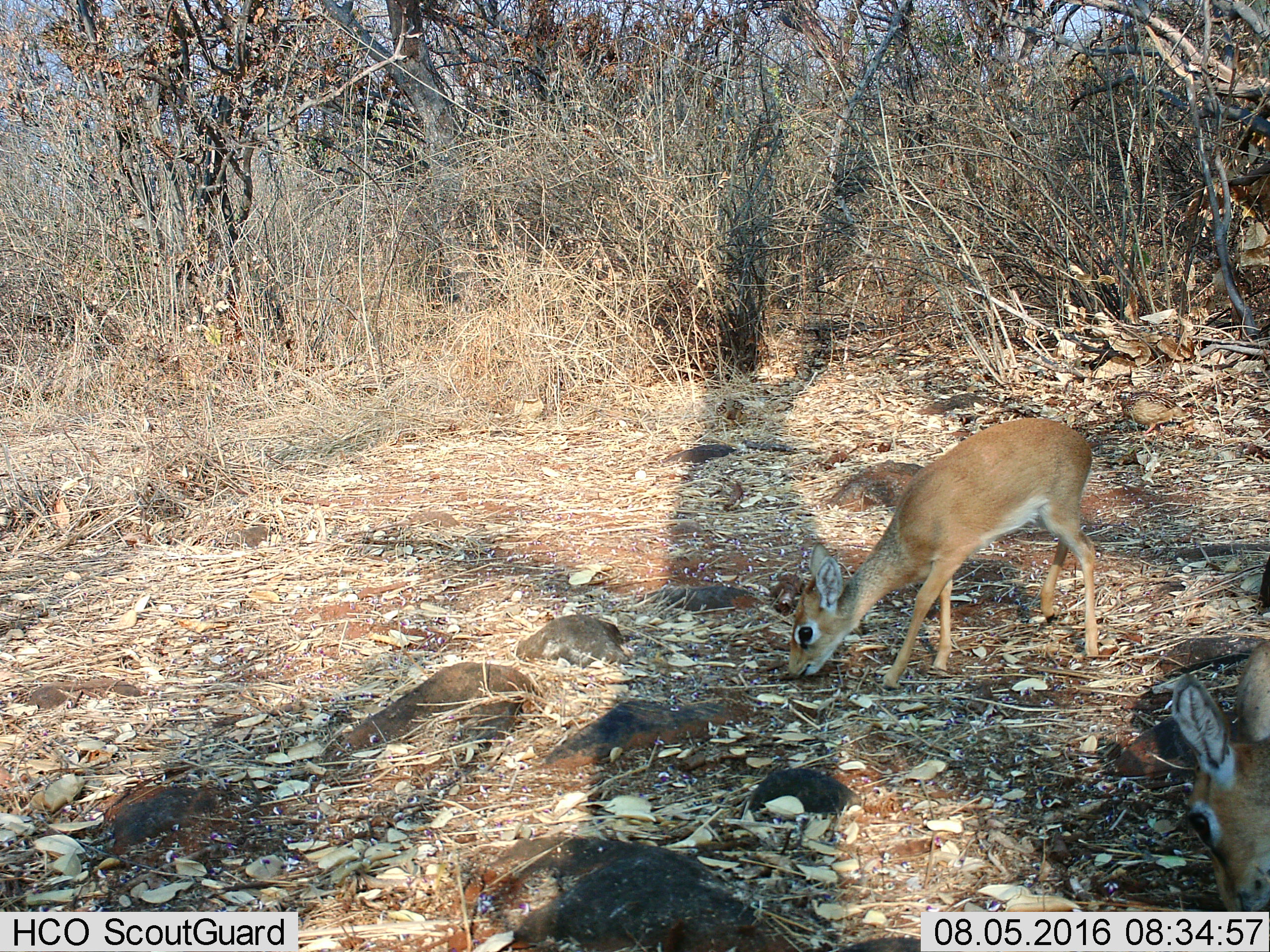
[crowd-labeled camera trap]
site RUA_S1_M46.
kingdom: Animalia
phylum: Chordata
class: Mammalia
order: Artiodactyla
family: Bovidae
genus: Madoqua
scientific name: Madoqua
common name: dik-dik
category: dikdik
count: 2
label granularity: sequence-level